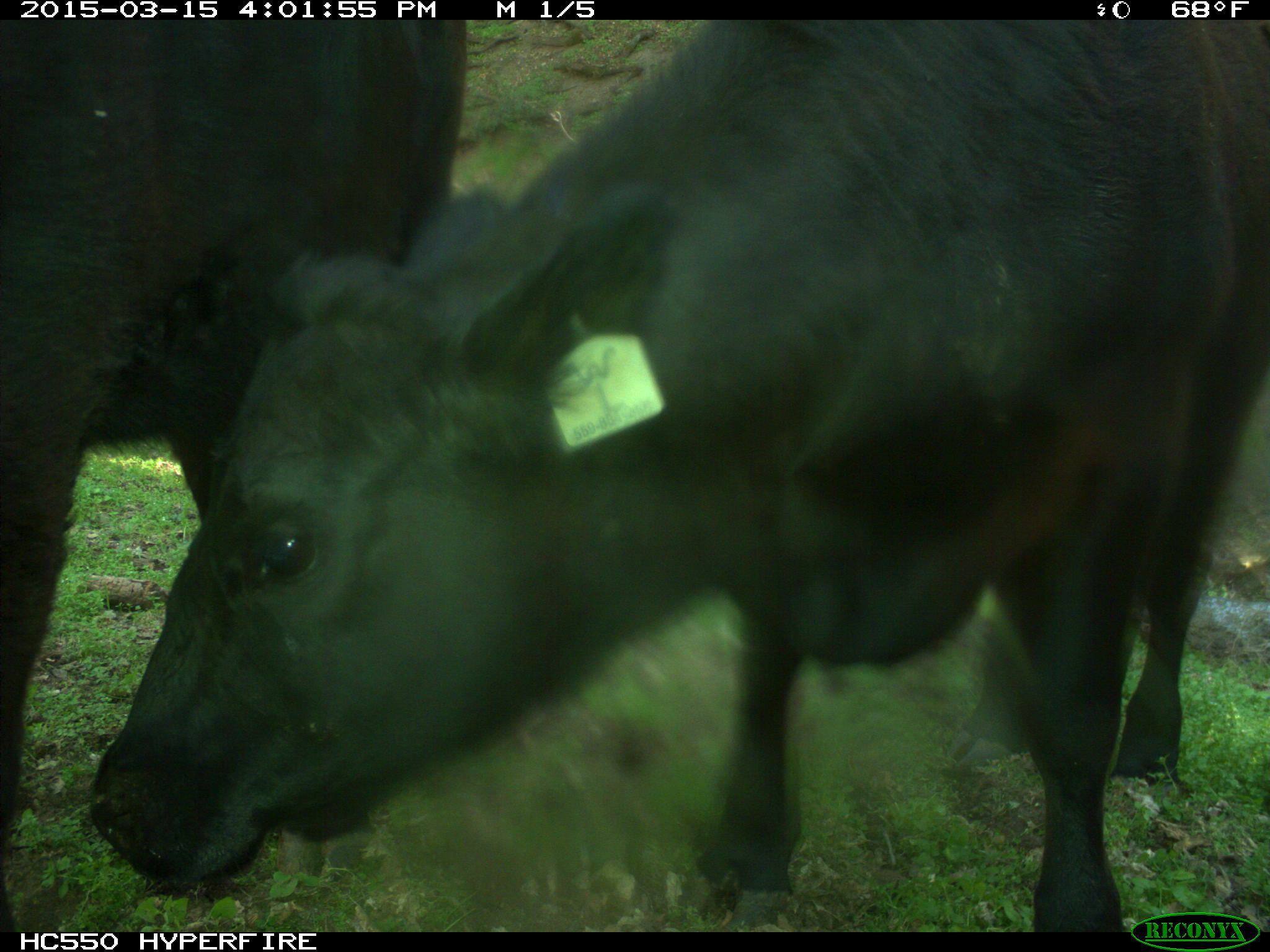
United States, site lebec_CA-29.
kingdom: Animalia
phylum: Chordata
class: Mammalia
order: Artiodactyla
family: Bovidae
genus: Bos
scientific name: Bos taurus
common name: domestic cow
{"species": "Bos taurus (domestic cow)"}